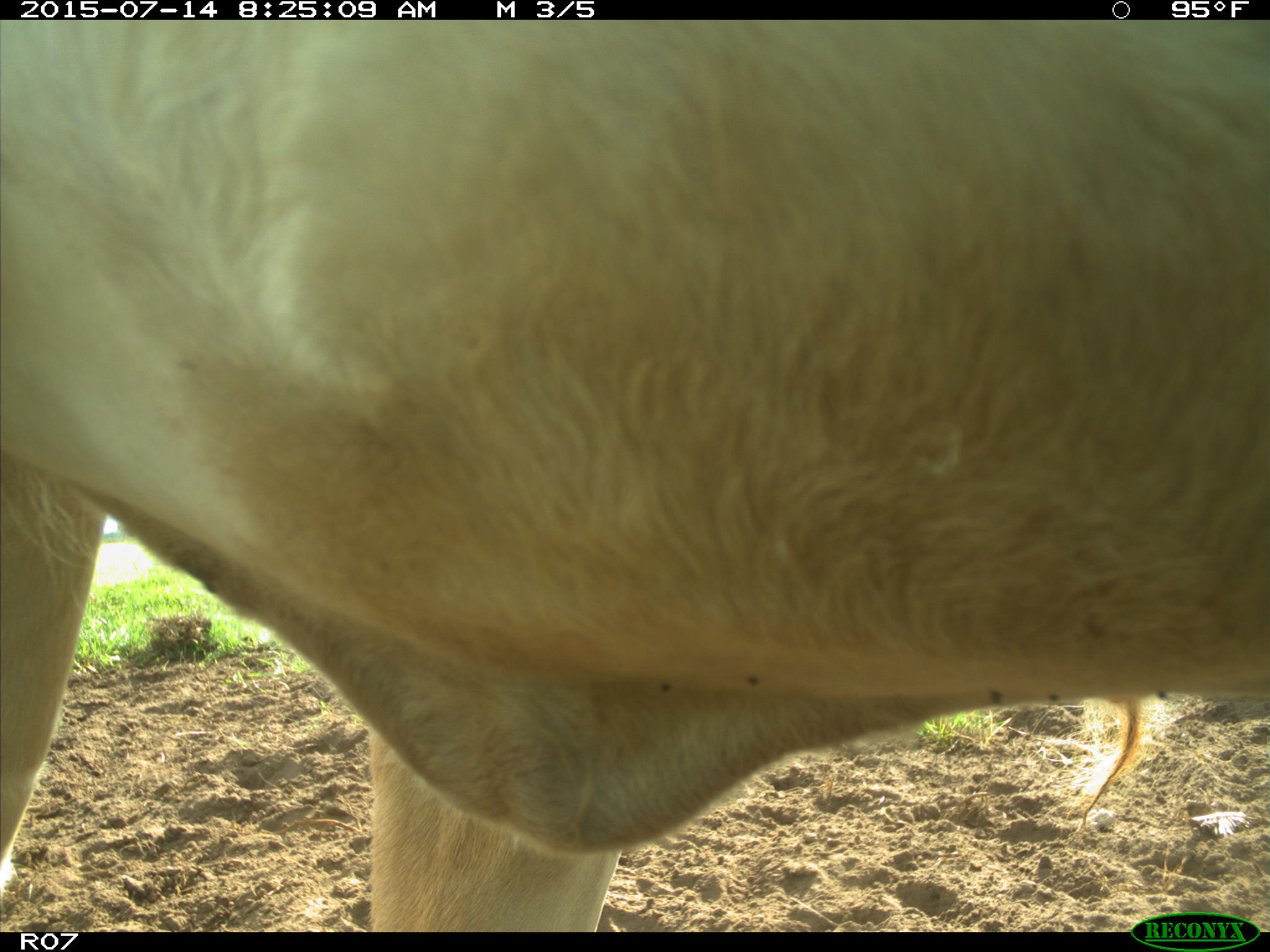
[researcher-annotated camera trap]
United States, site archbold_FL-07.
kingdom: Animalia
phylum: Chordata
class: Mammalia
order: Artiodactyla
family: Bovidae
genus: Bos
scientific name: Bos taurus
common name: domestic cow